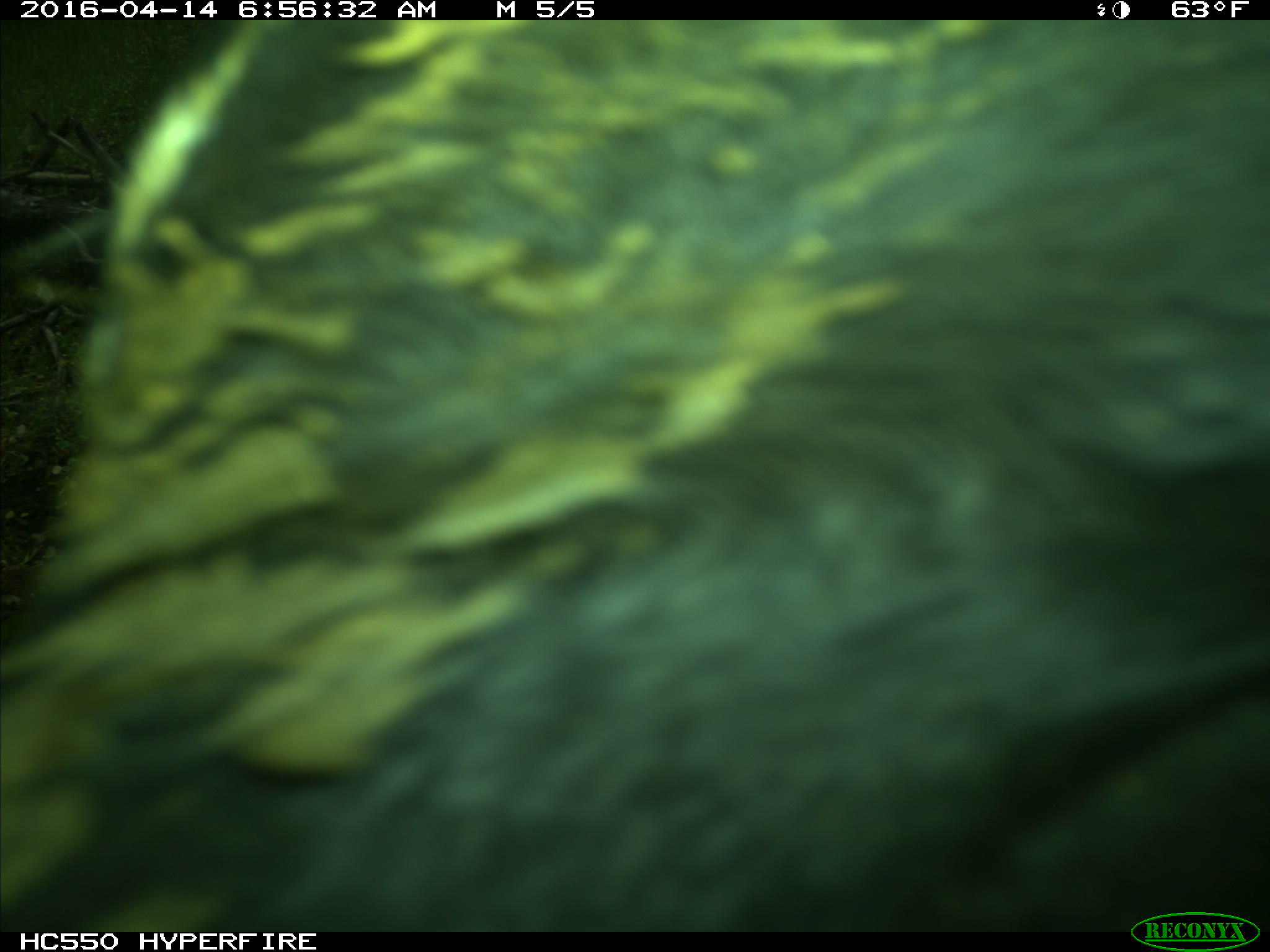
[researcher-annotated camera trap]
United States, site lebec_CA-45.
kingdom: Animalia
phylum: Chordata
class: Mammalia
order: Artiodactyla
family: Bovidae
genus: Bos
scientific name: Bos taurus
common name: domestic cow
Bos taurus (domestic cow).